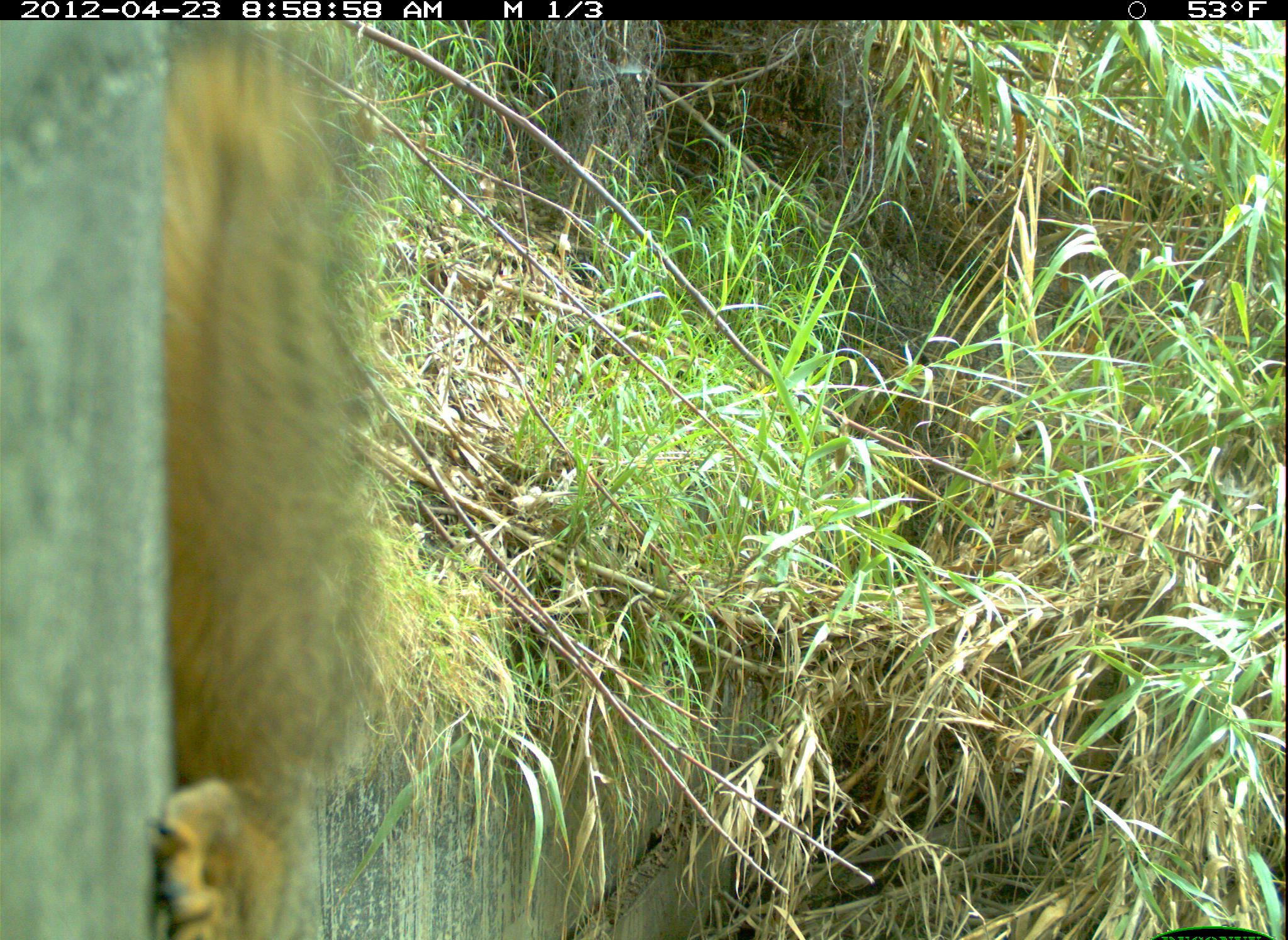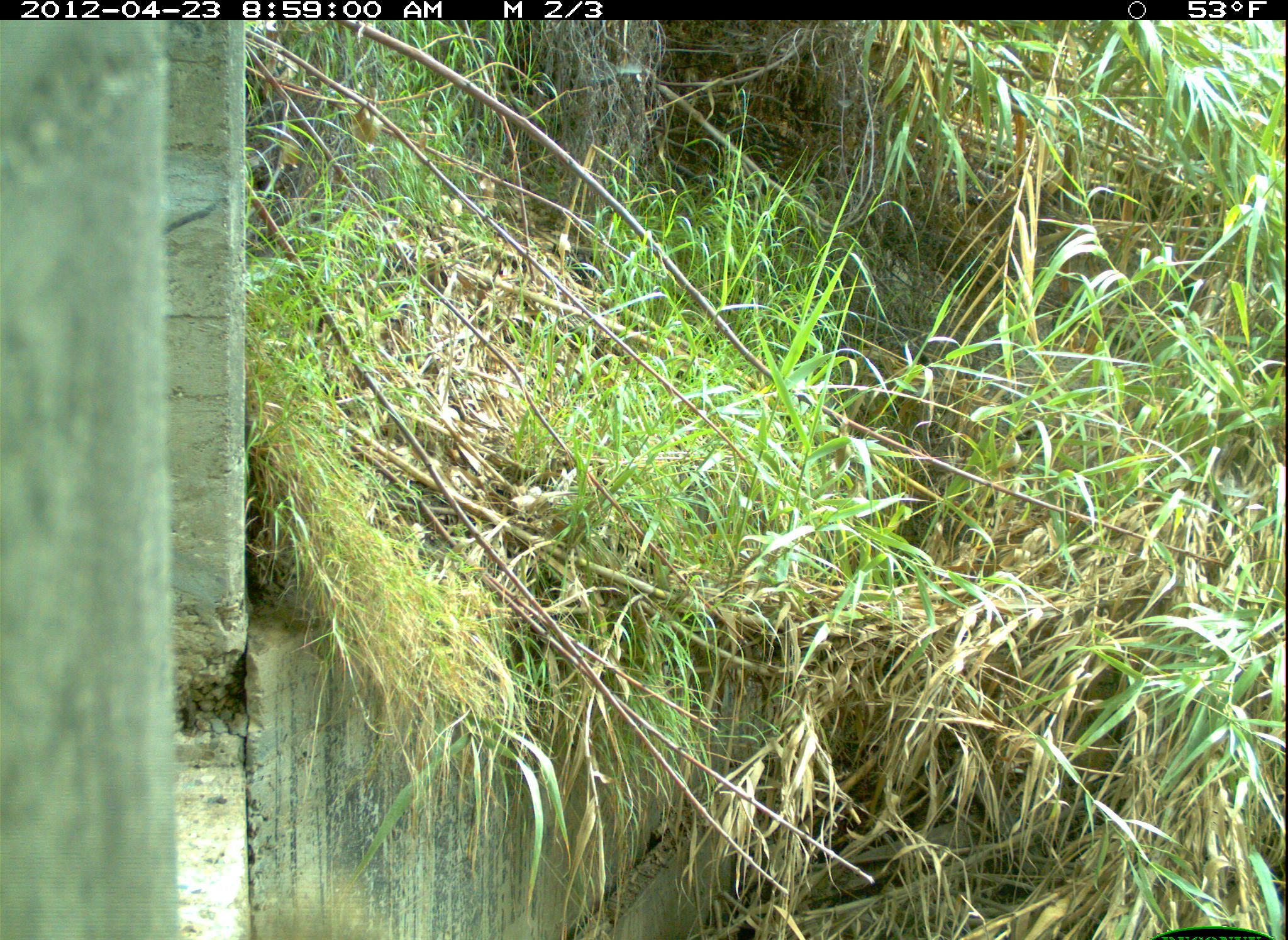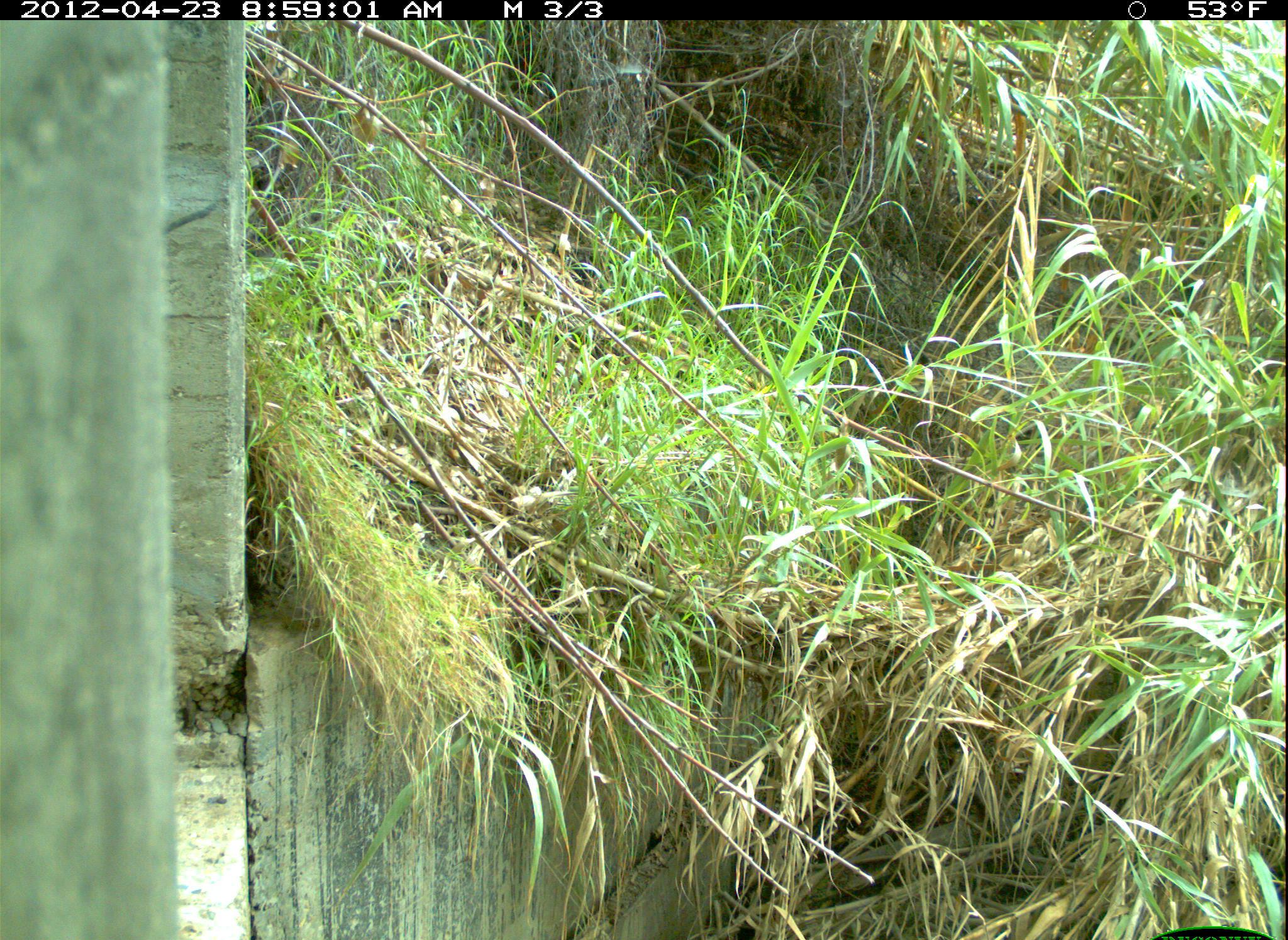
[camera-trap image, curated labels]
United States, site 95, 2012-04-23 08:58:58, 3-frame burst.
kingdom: Animalia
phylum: Chordata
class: Mammalia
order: Rodentia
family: Sciuridae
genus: Sciurus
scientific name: Sciurus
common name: squirrel